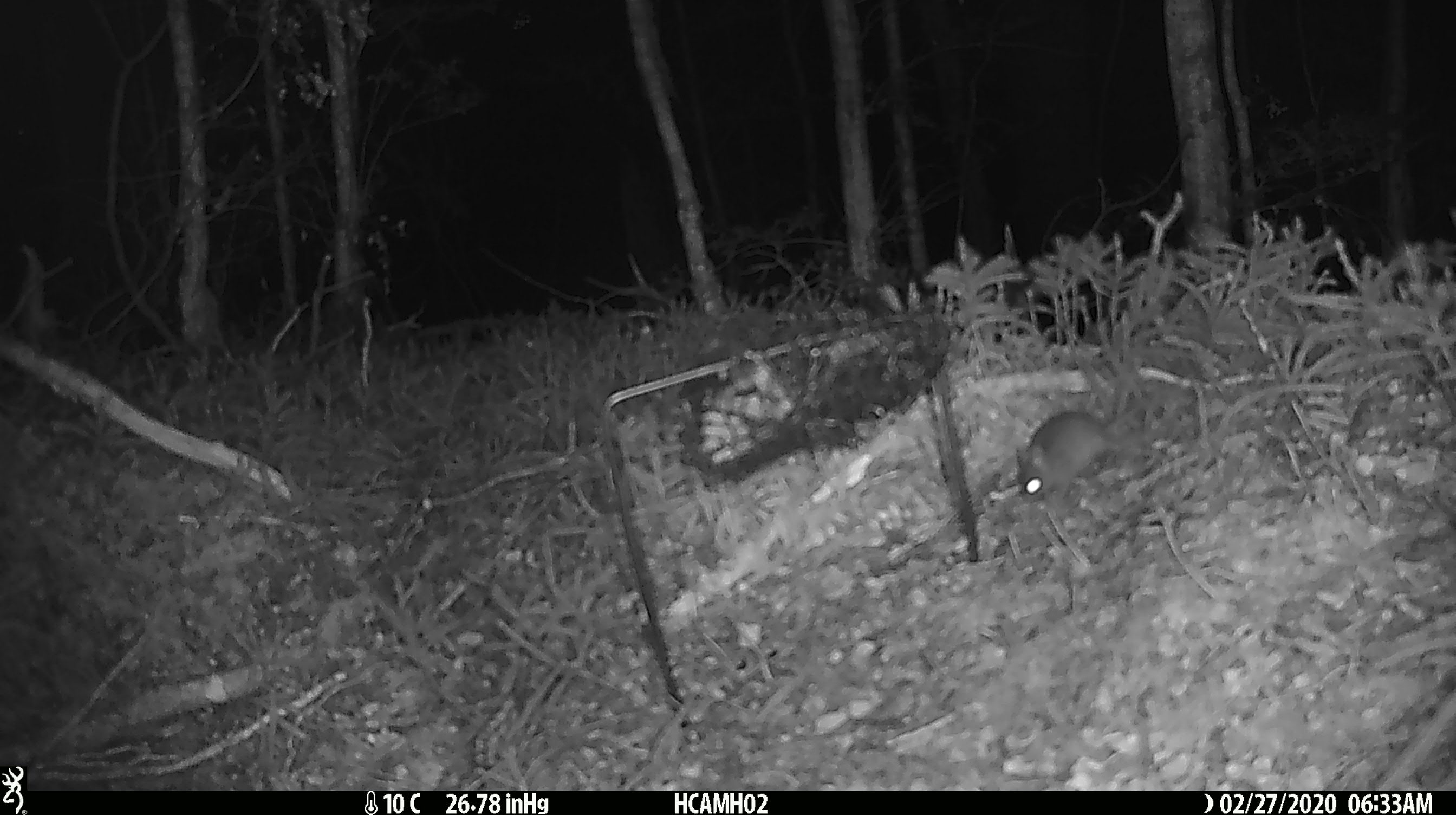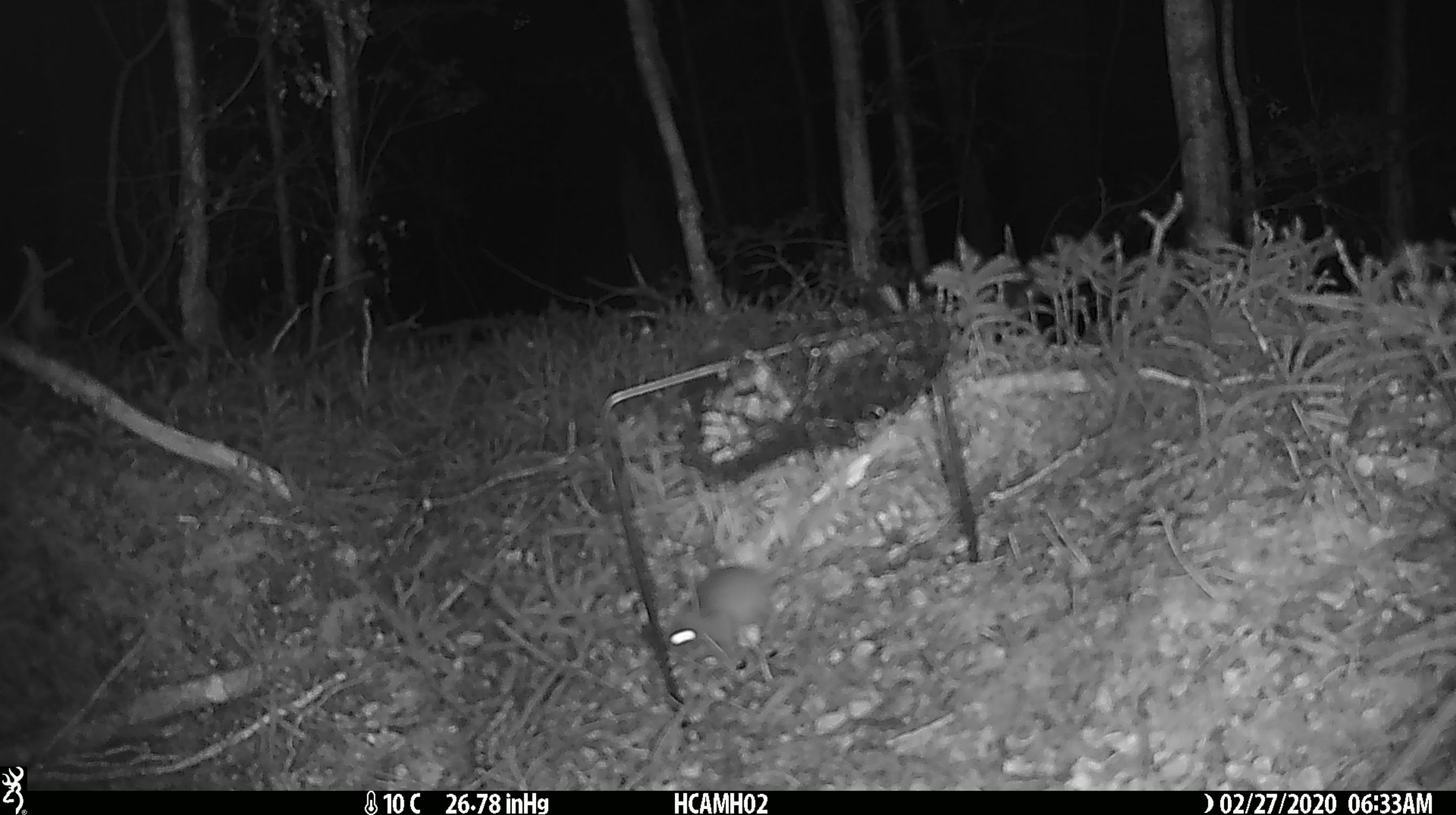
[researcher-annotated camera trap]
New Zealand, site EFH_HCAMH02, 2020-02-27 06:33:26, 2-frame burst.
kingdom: Animalia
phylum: Chordata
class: Mammalia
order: Rodentia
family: Muridae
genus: Mus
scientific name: Mus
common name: mouse